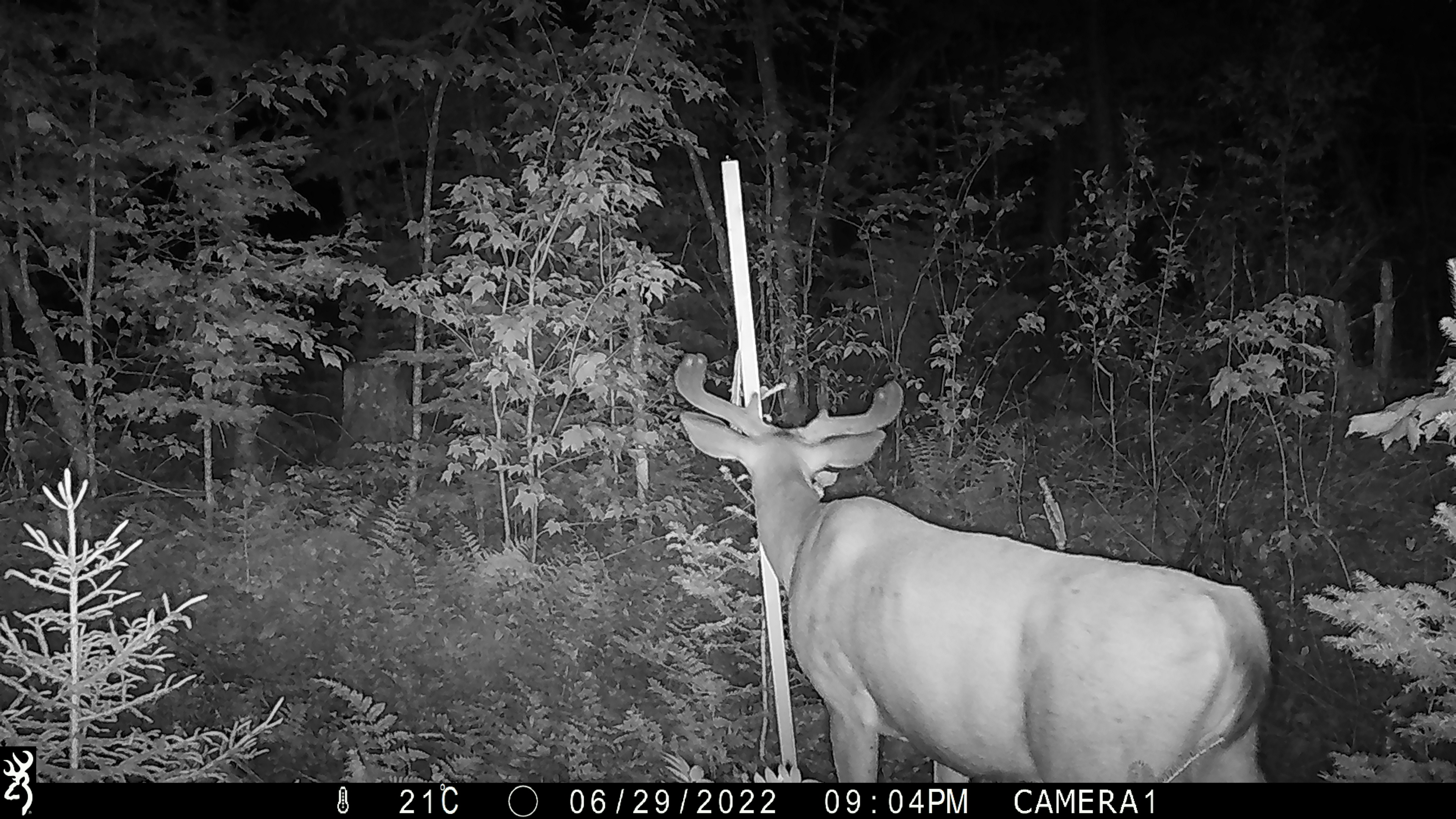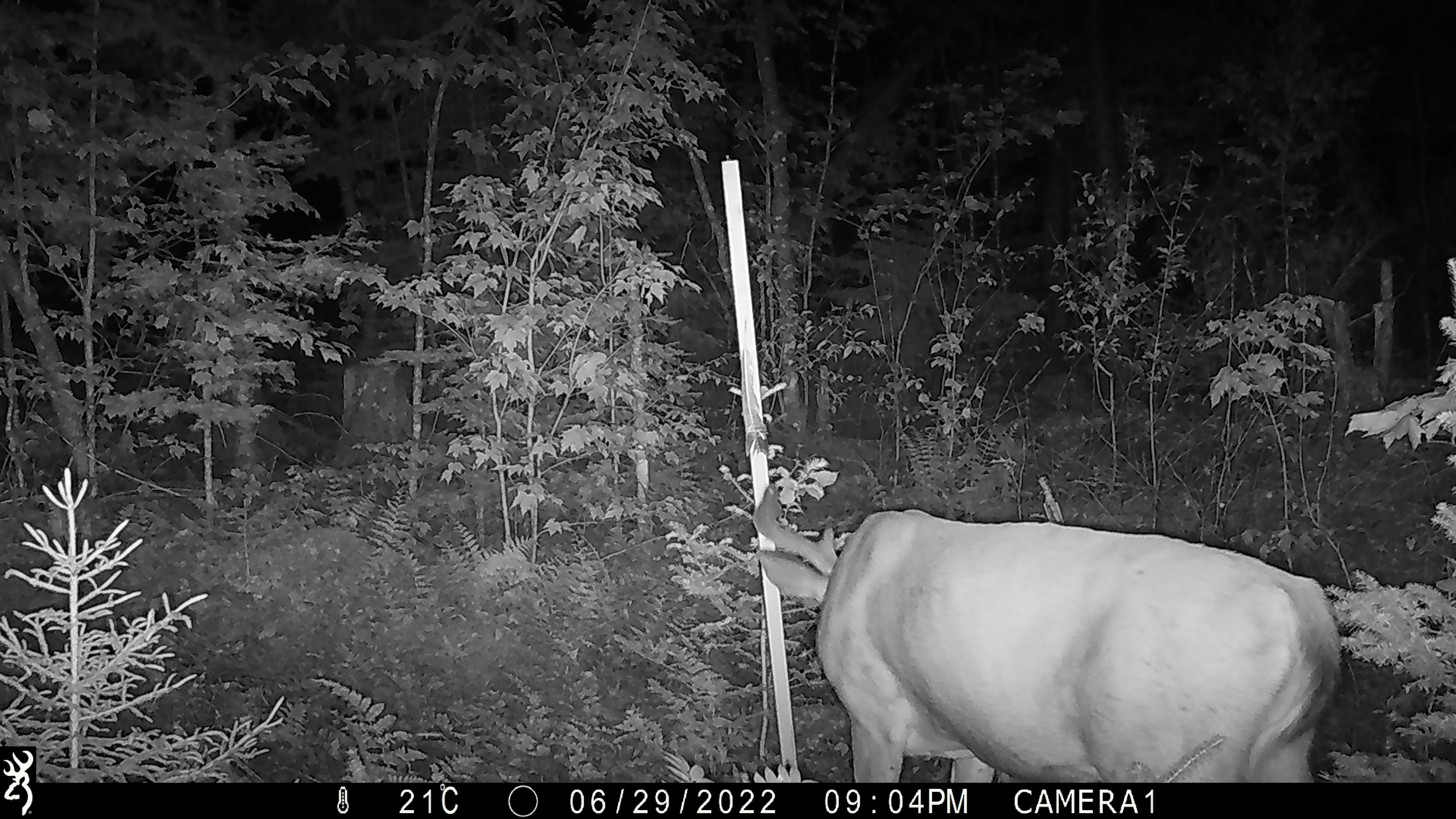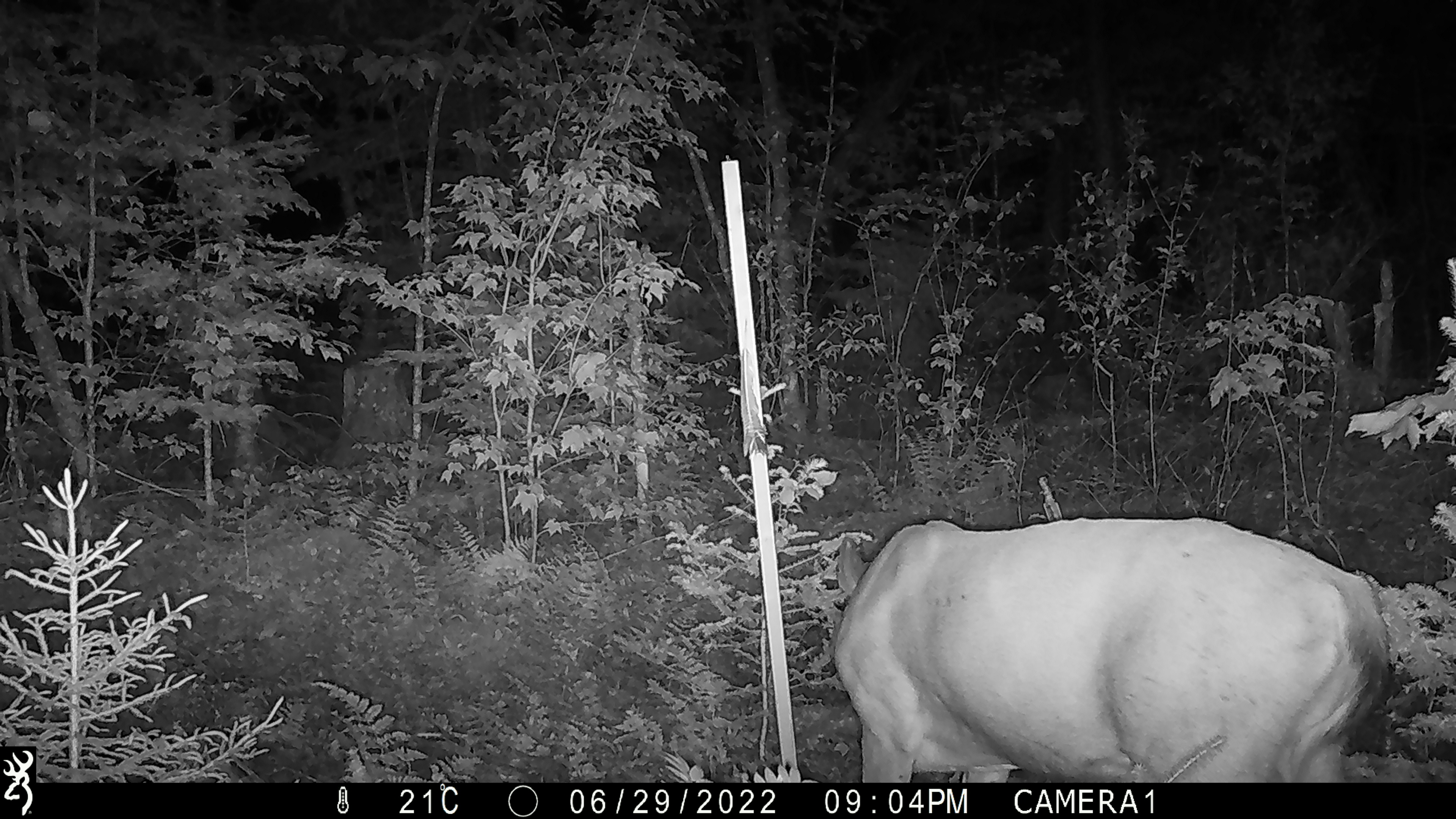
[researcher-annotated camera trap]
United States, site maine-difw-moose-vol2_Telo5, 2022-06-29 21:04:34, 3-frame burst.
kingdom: Animalia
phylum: Chordata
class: Mammalia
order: Artiodactyla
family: Cervidae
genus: Odocoileus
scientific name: Odocoileus virginianus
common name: white-tailed deer